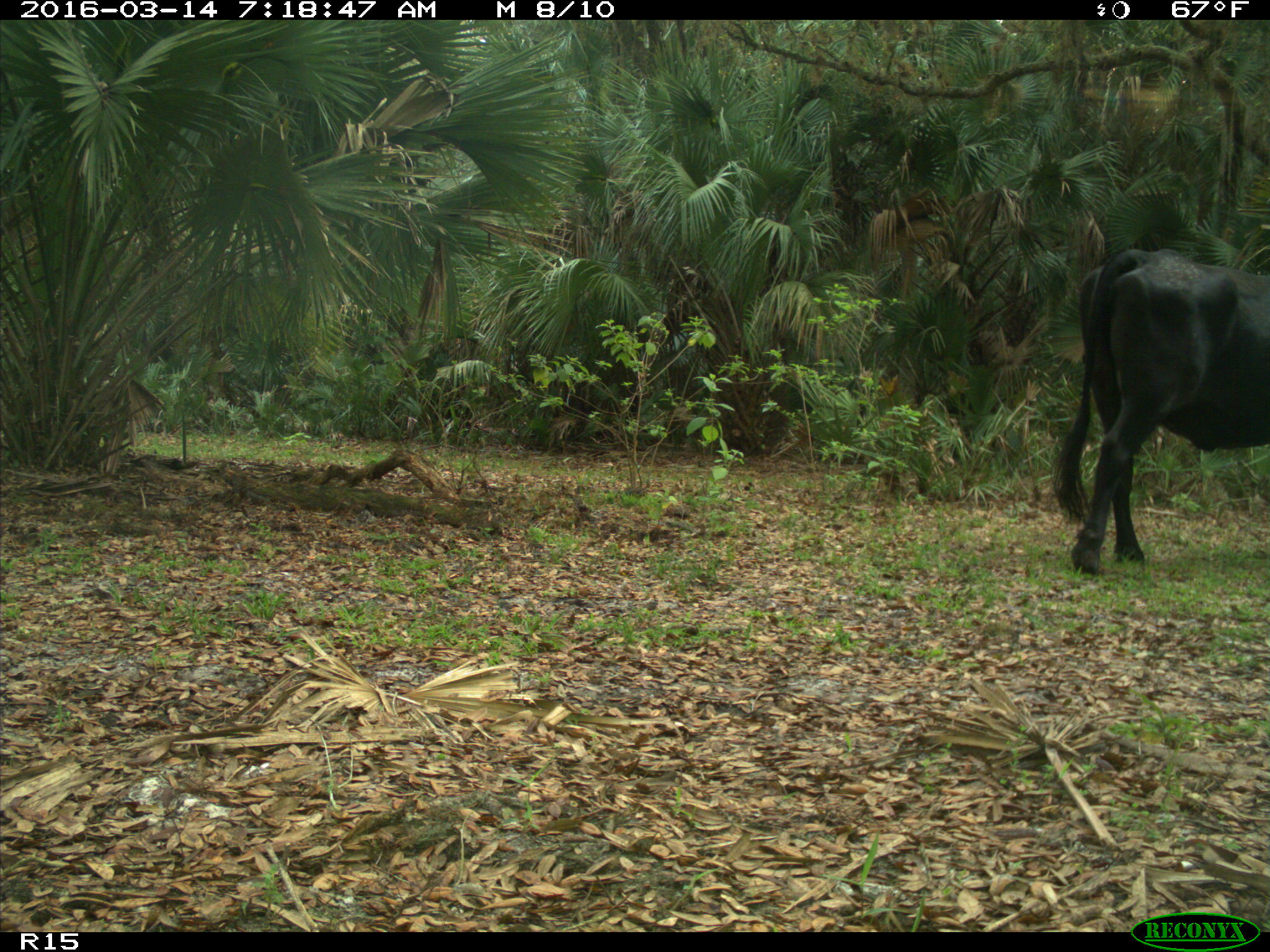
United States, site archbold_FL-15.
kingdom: Animalia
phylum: Chordata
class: Mammalia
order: Artiodactyla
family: Bovidae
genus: Bos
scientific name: Bos taurus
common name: domestic cow